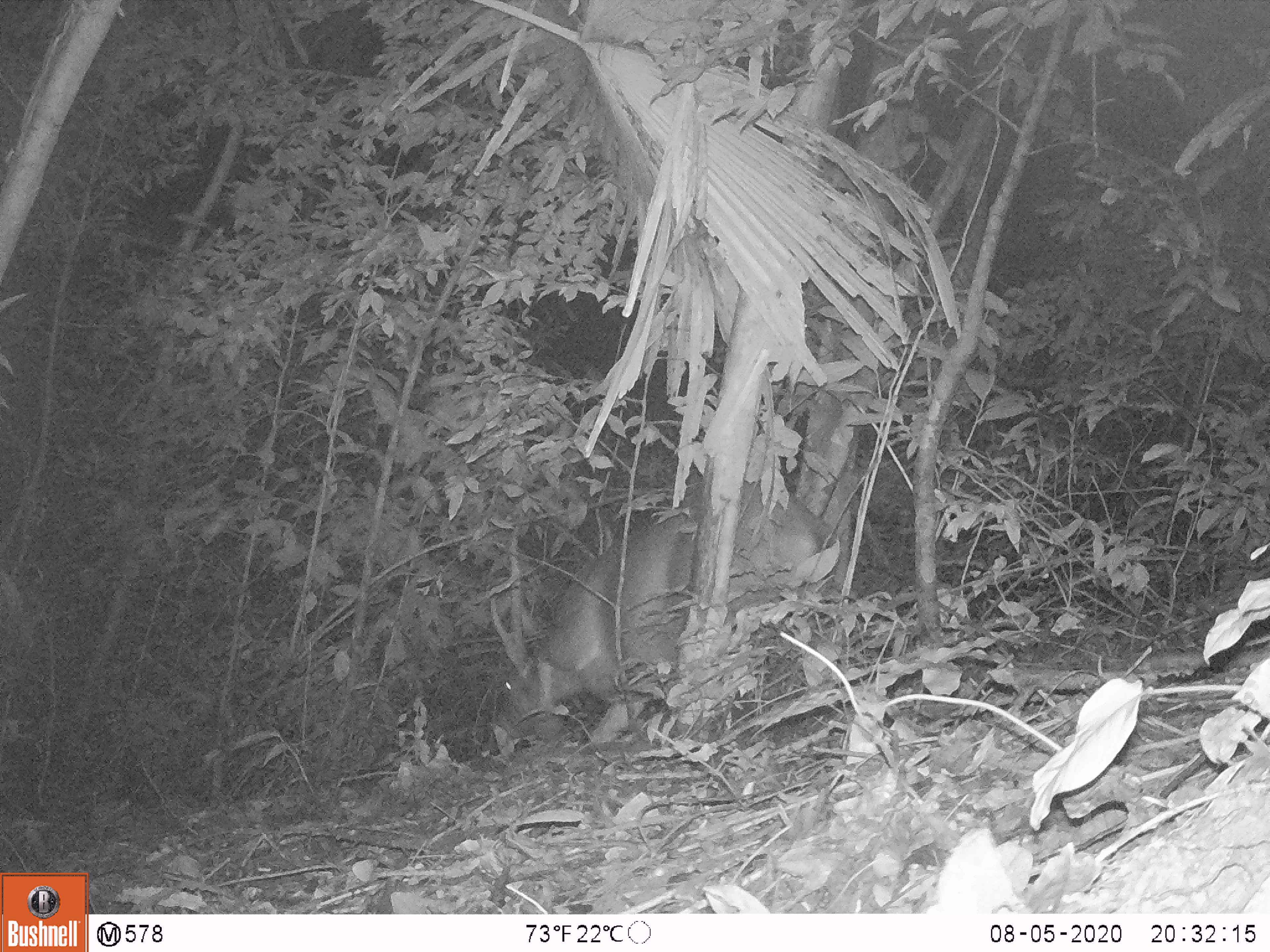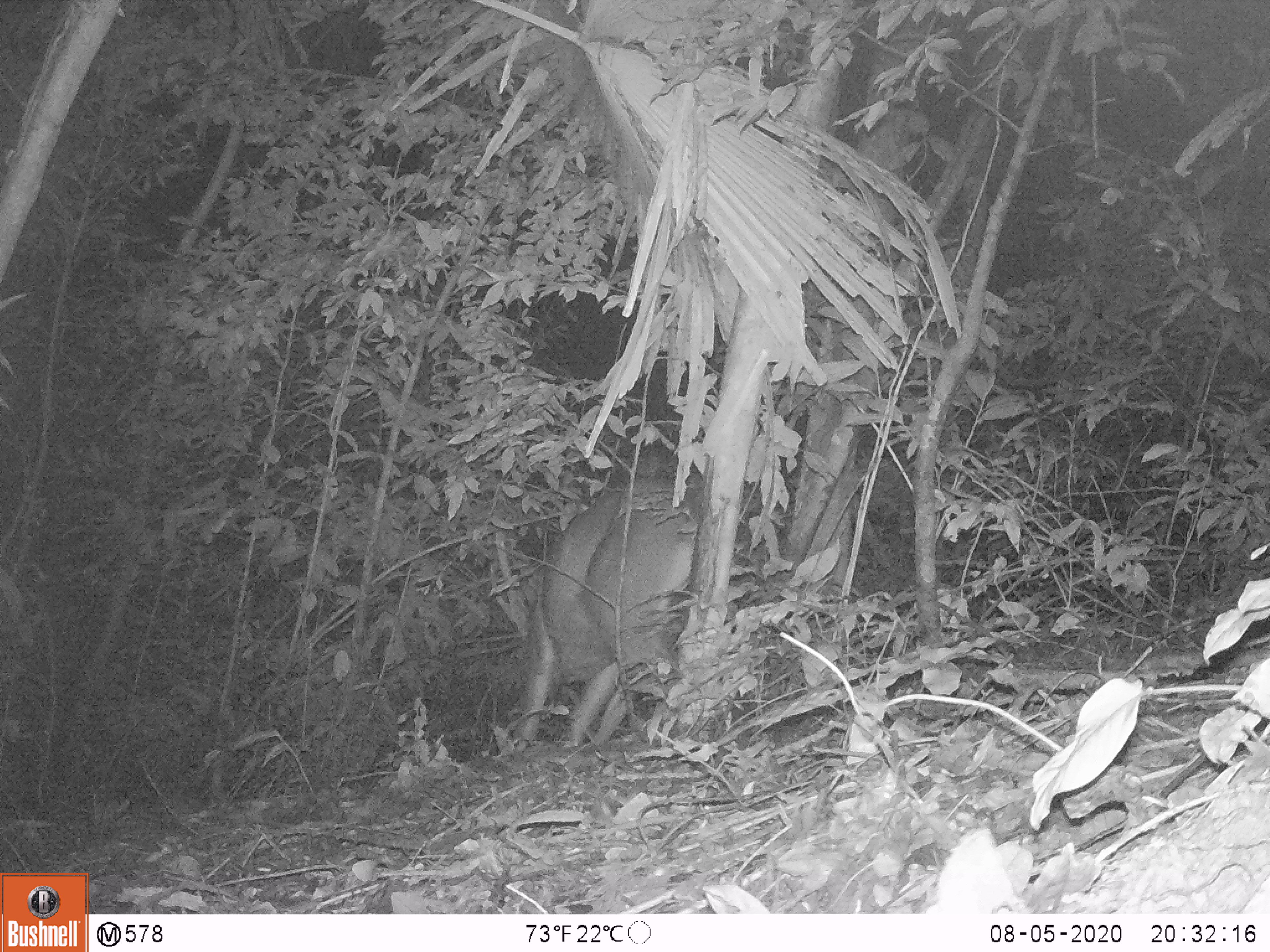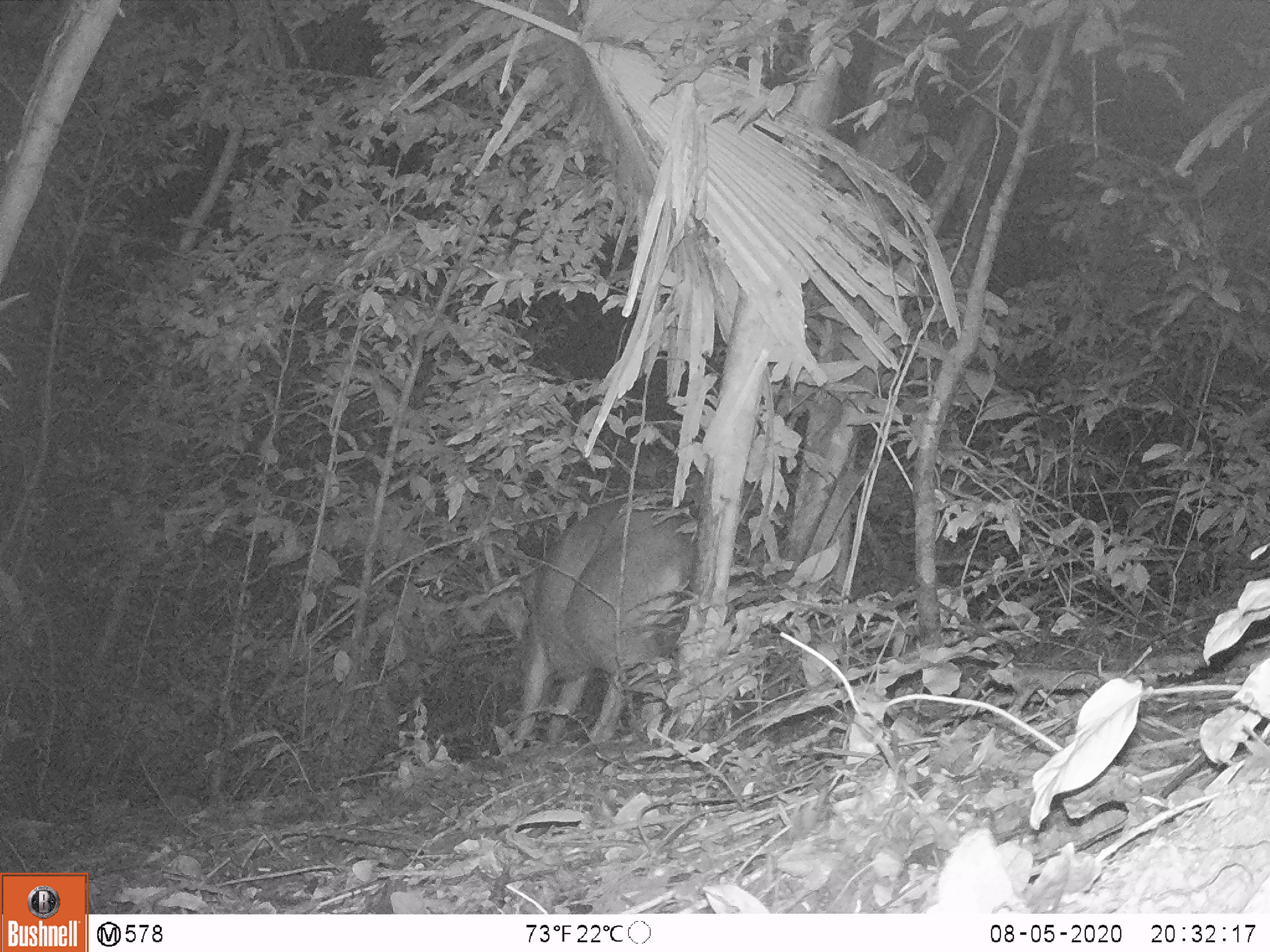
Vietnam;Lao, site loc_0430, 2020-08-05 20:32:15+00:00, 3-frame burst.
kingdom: Animalia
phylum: Chordata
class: Mammalia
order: Artiodactyla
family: Cervidae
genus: Rusa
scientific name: Rusa unicolor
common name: sambar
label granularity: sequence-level